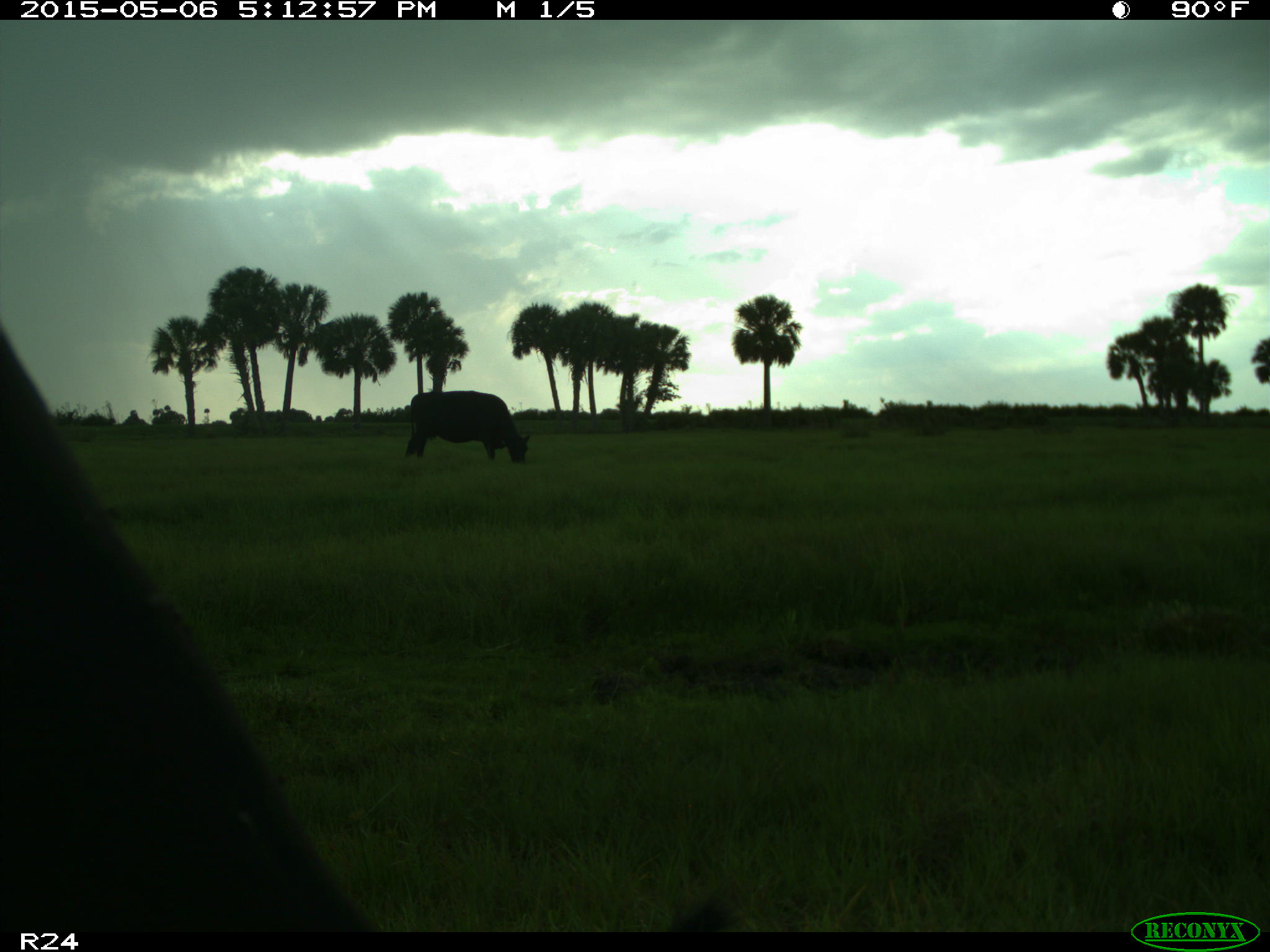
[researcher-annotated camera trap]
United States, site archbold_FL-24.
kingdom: Animalia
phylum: Chordata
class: Mammalia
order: Artiodactyla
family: Bovidae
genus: Bos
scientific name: Bos taurus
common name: domestic cow